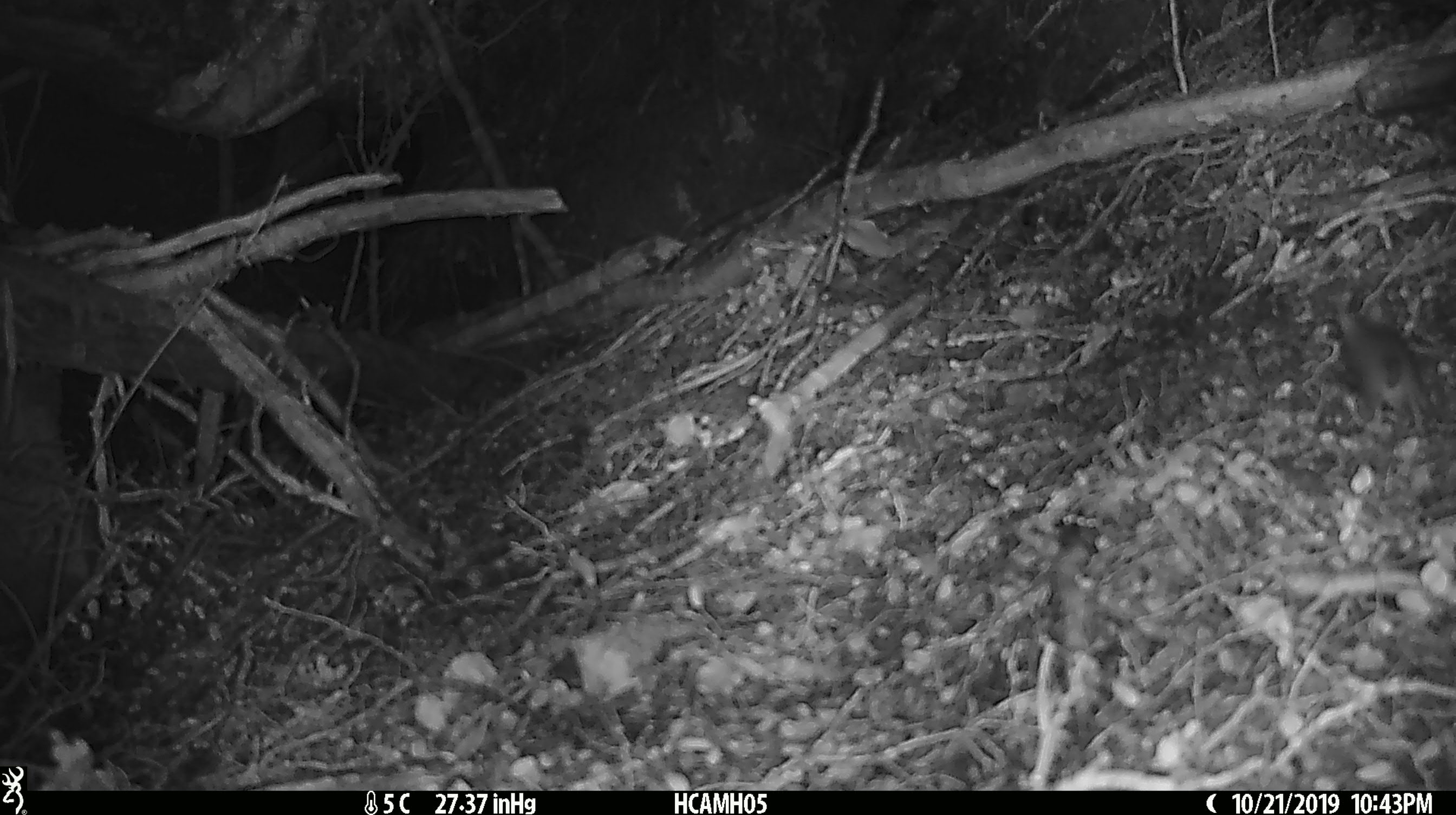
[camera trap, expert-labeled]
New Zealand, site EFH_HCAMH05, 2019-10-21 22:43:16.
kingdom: Animalia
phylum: Chordata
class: Mammalia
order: Rodentia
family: Muridae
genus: Mus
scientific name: Mus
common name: mouse